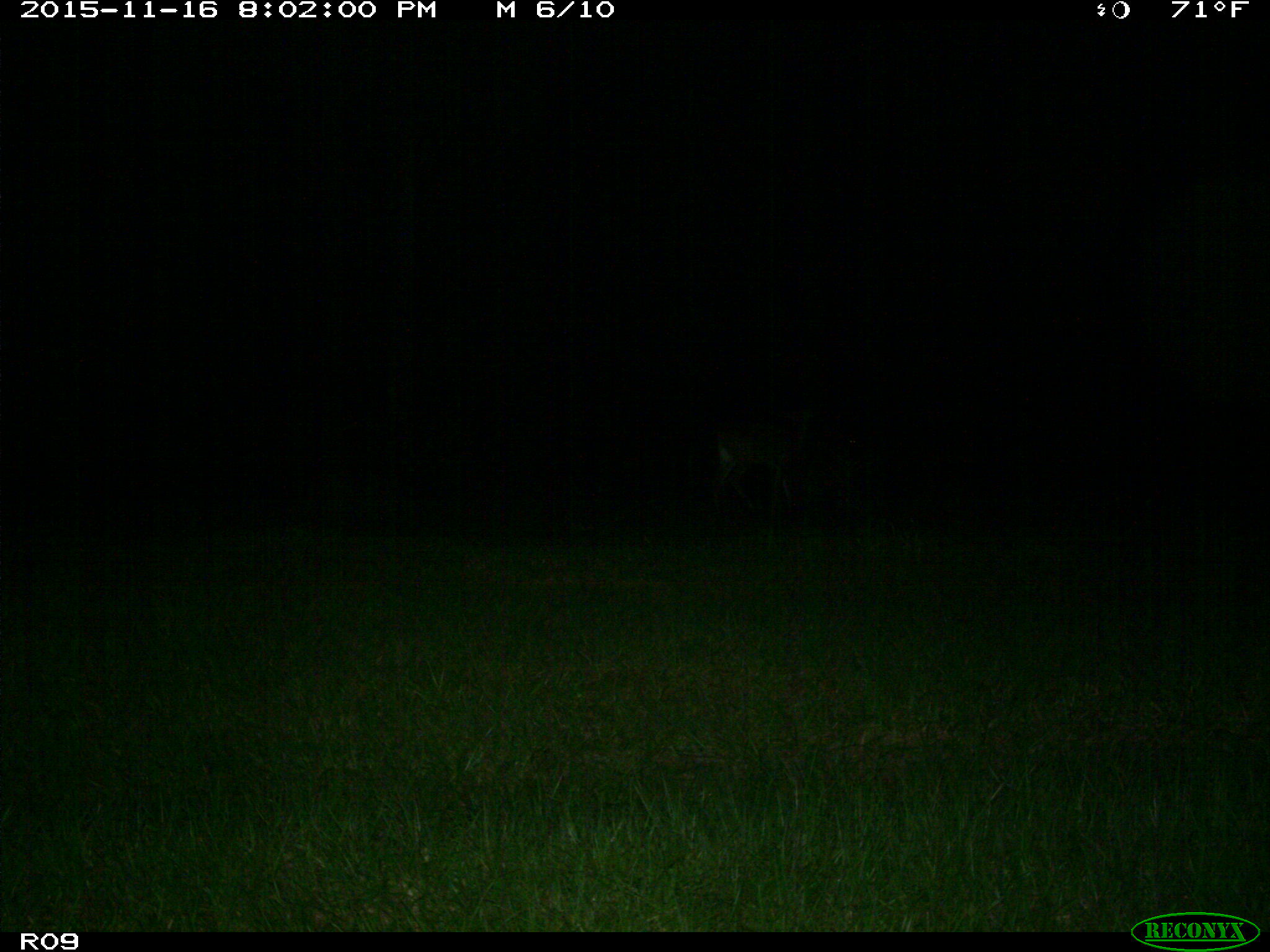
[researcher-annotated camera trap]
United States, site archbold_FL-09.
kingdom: Animalia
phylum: Chordata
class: Mammalia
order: Artiodactyla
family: Cervidae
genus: Odocoileus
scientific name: Odocoileus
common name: deer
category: unidentified deer